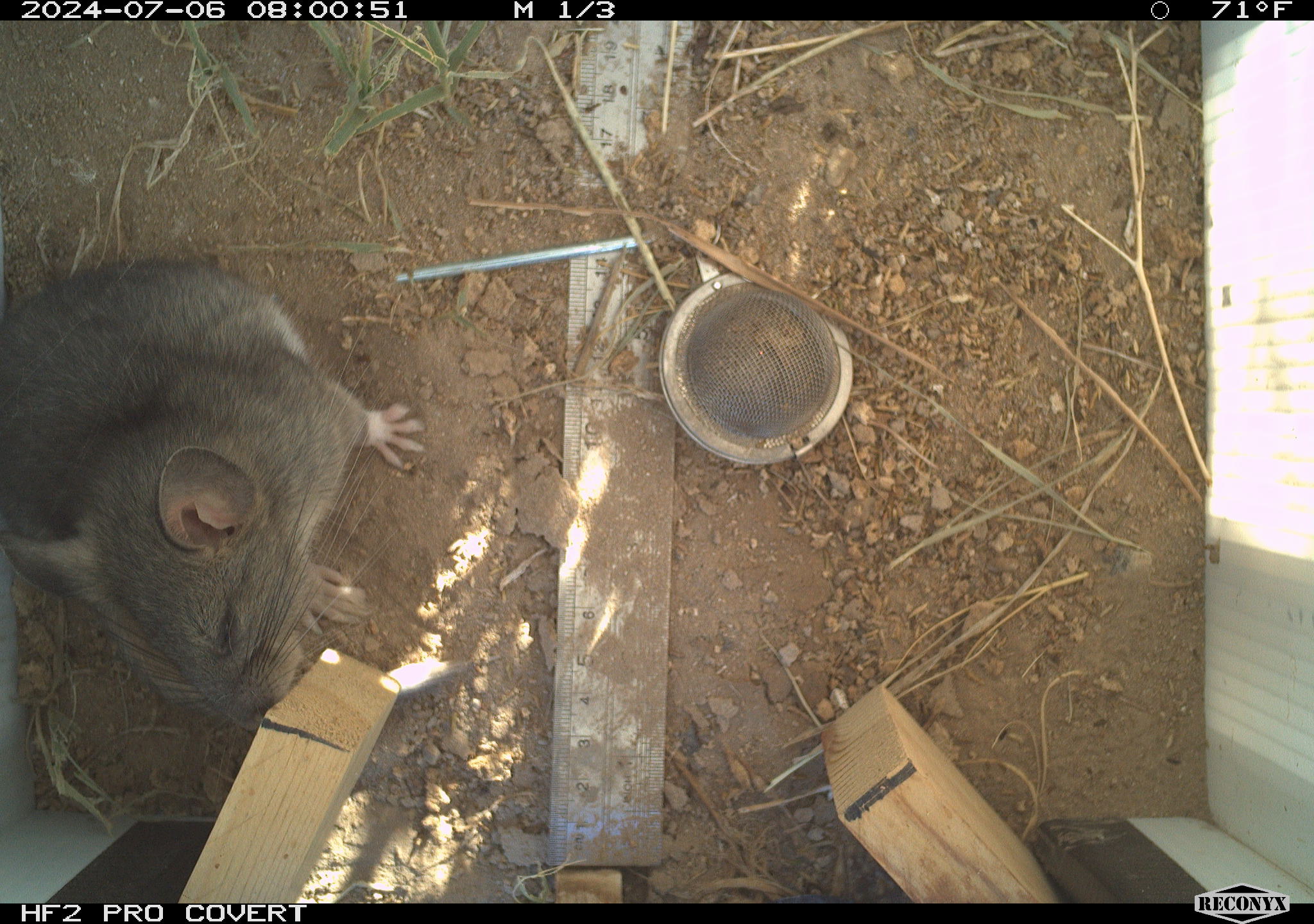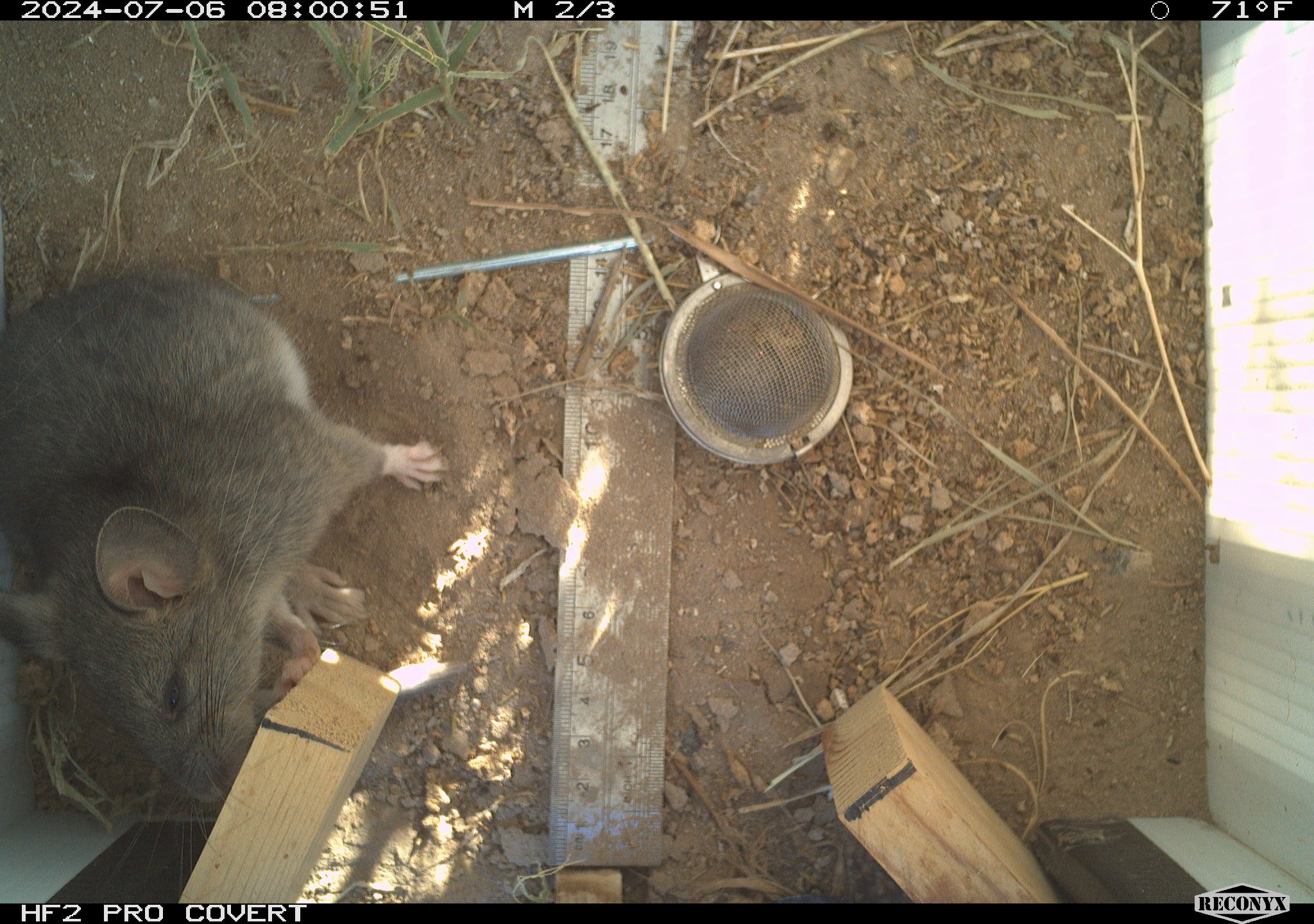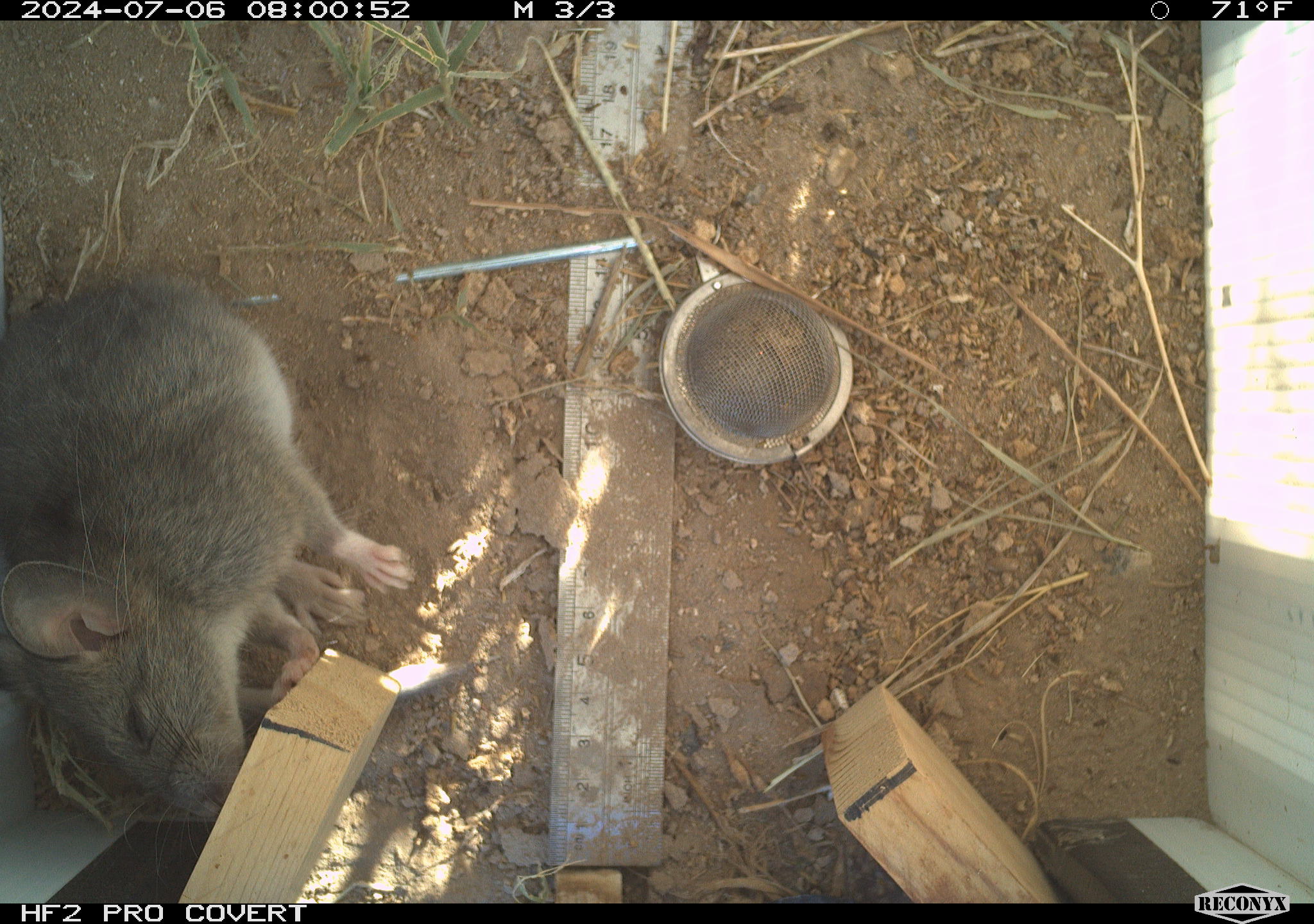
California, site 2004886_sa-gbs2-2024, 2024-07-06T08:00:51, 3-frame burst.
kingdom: Animalia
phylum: Chordata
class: Mammalia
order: Rodentia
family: Cricetidae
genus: Neotoma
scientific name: Neotoma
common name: pack rat or woodrat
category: neotoma species